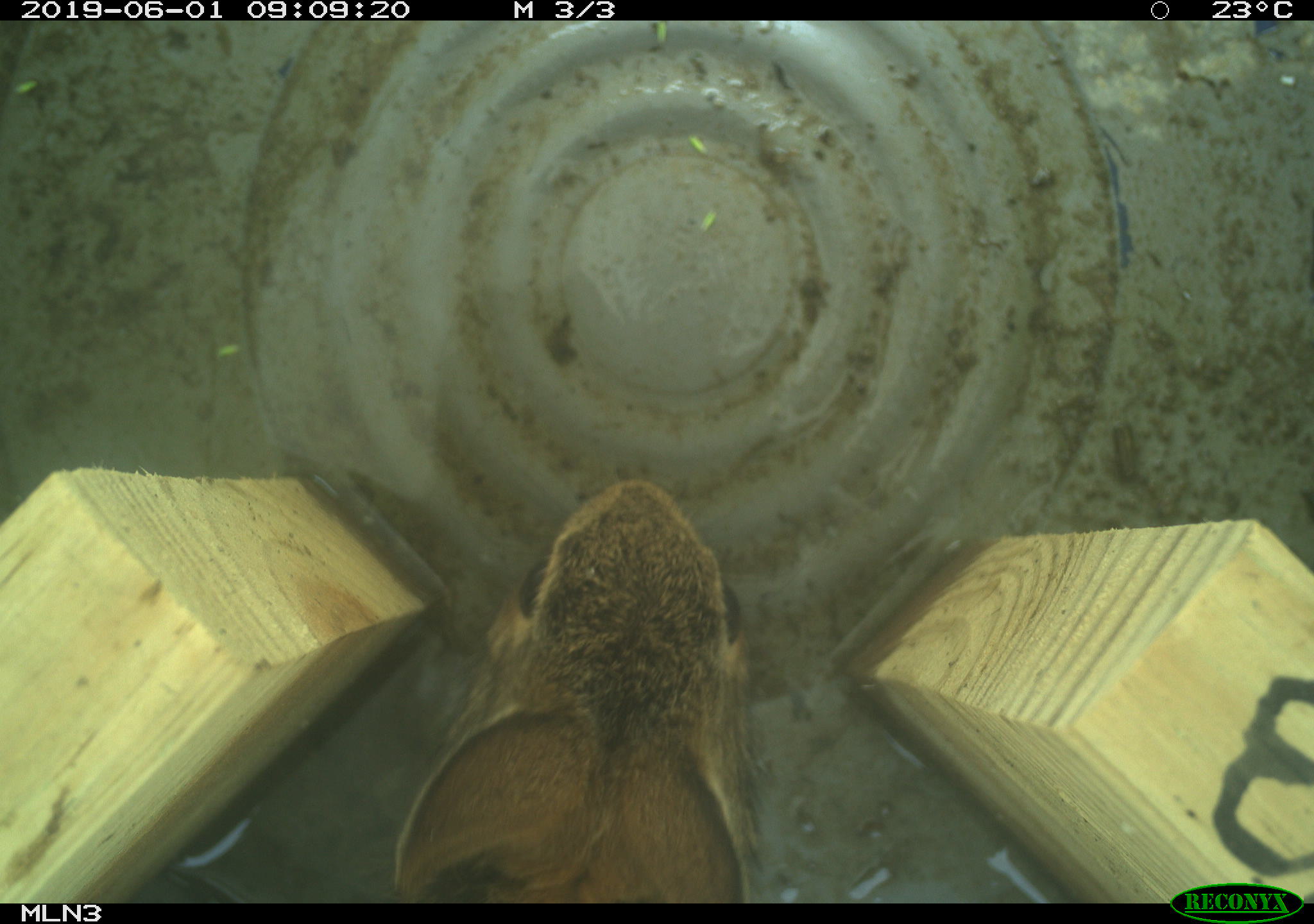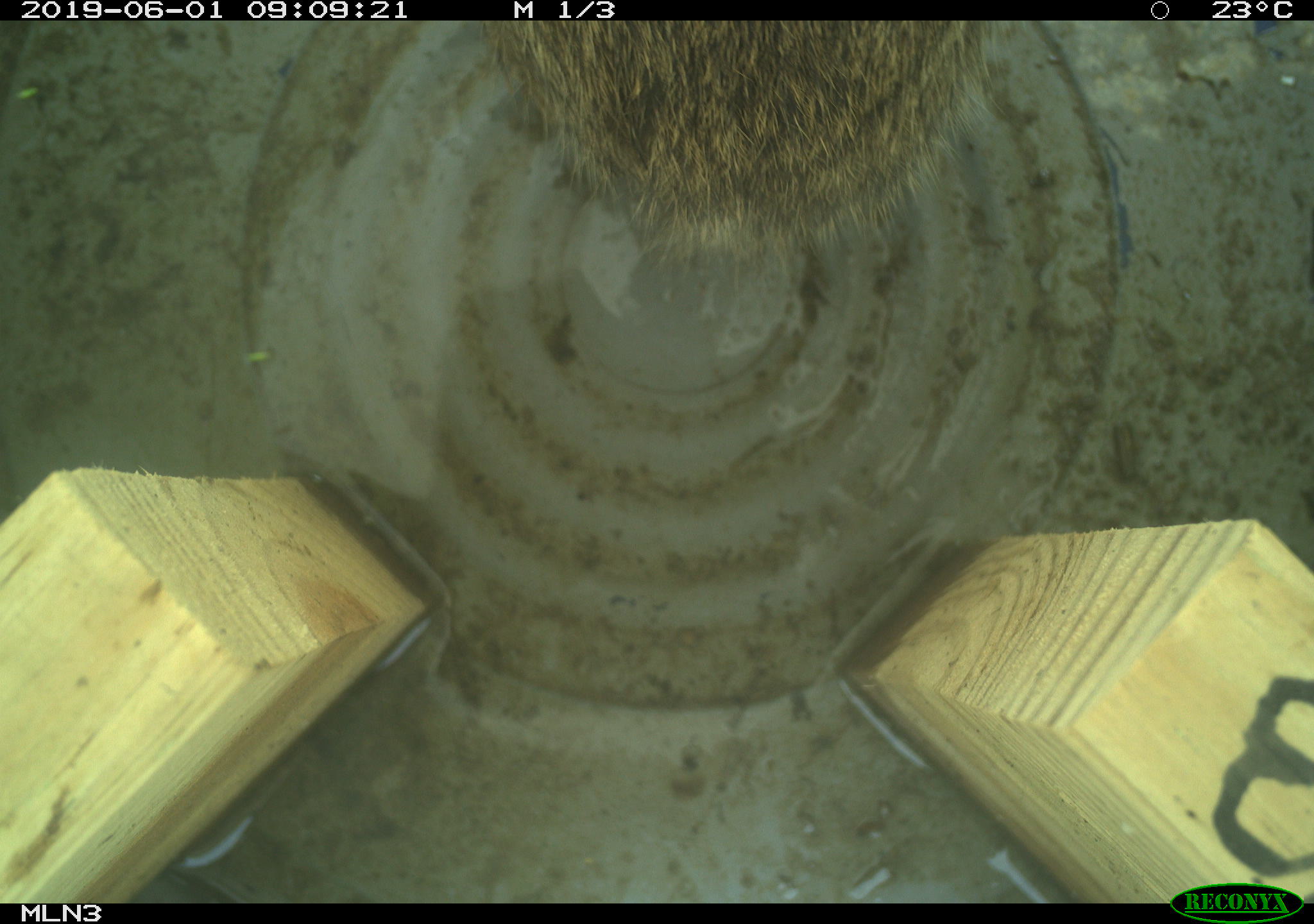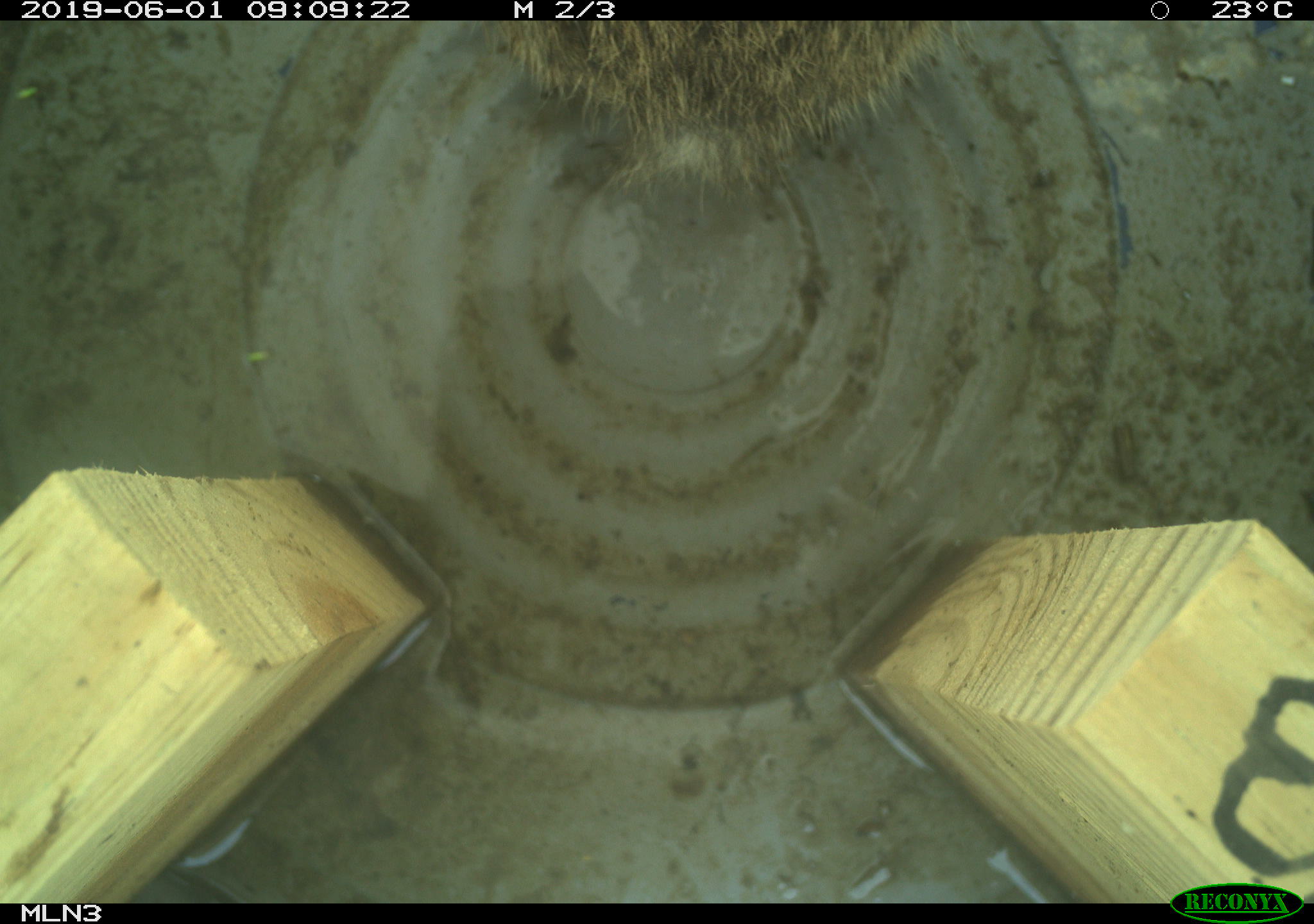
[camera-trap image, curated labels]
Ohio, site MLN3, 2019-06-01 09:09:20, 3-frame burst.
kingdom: Animalia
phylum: Chordata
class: Mammalia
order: Lagomorpha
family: Leporidae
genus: Sylvilagus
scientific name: Sylvilagus floridanus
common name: eastern cottontail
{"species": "eastern cottontail (Sylvilagus floridanus)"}